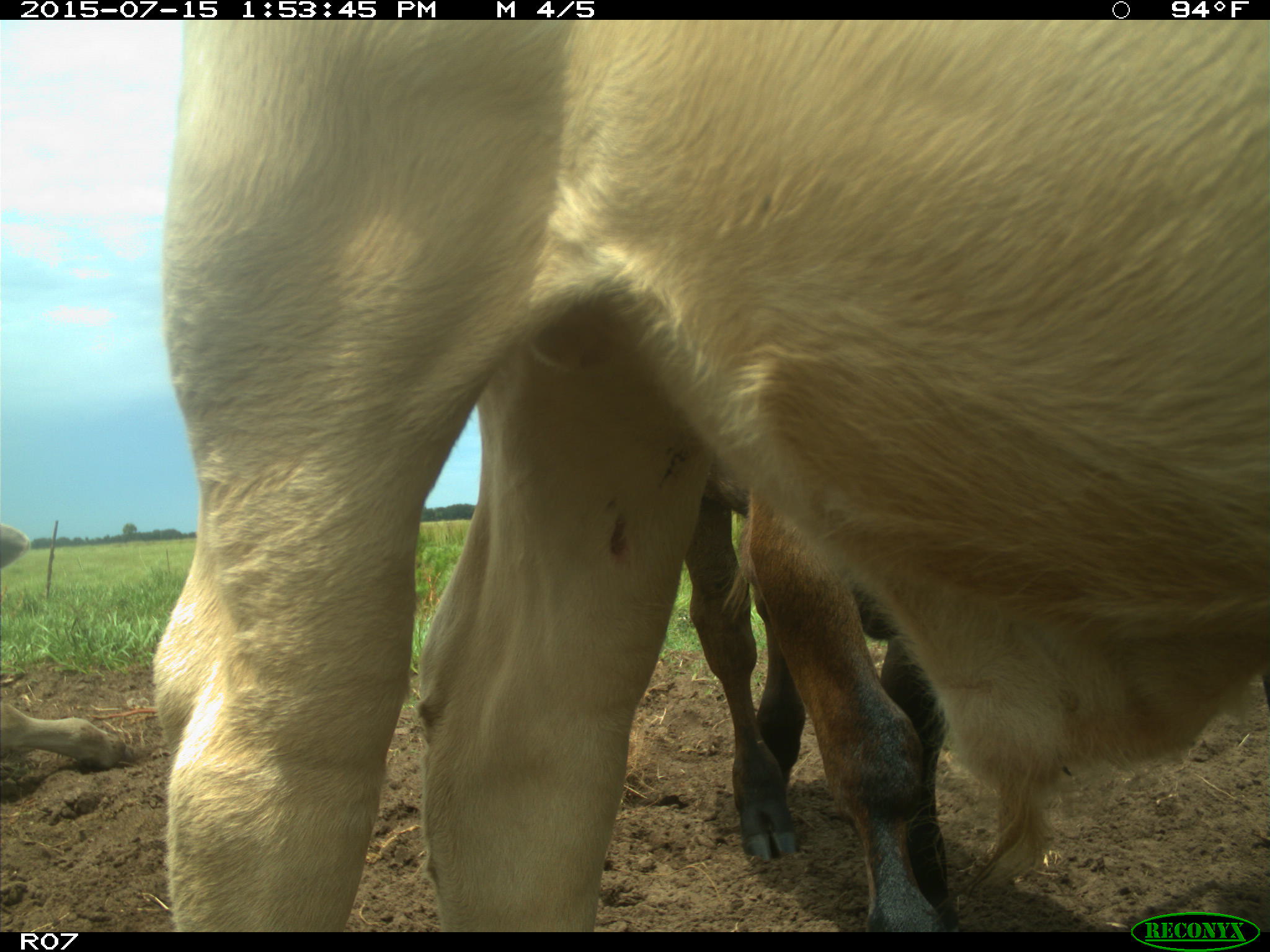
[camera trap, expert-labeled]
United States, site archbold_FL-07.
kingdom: Animalia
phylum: Chordata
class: Mammalia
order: Artiodactyla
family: Bovidae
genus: Bos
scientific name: Bos taurus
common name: domestic cow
Bos taurus (domestic cow).